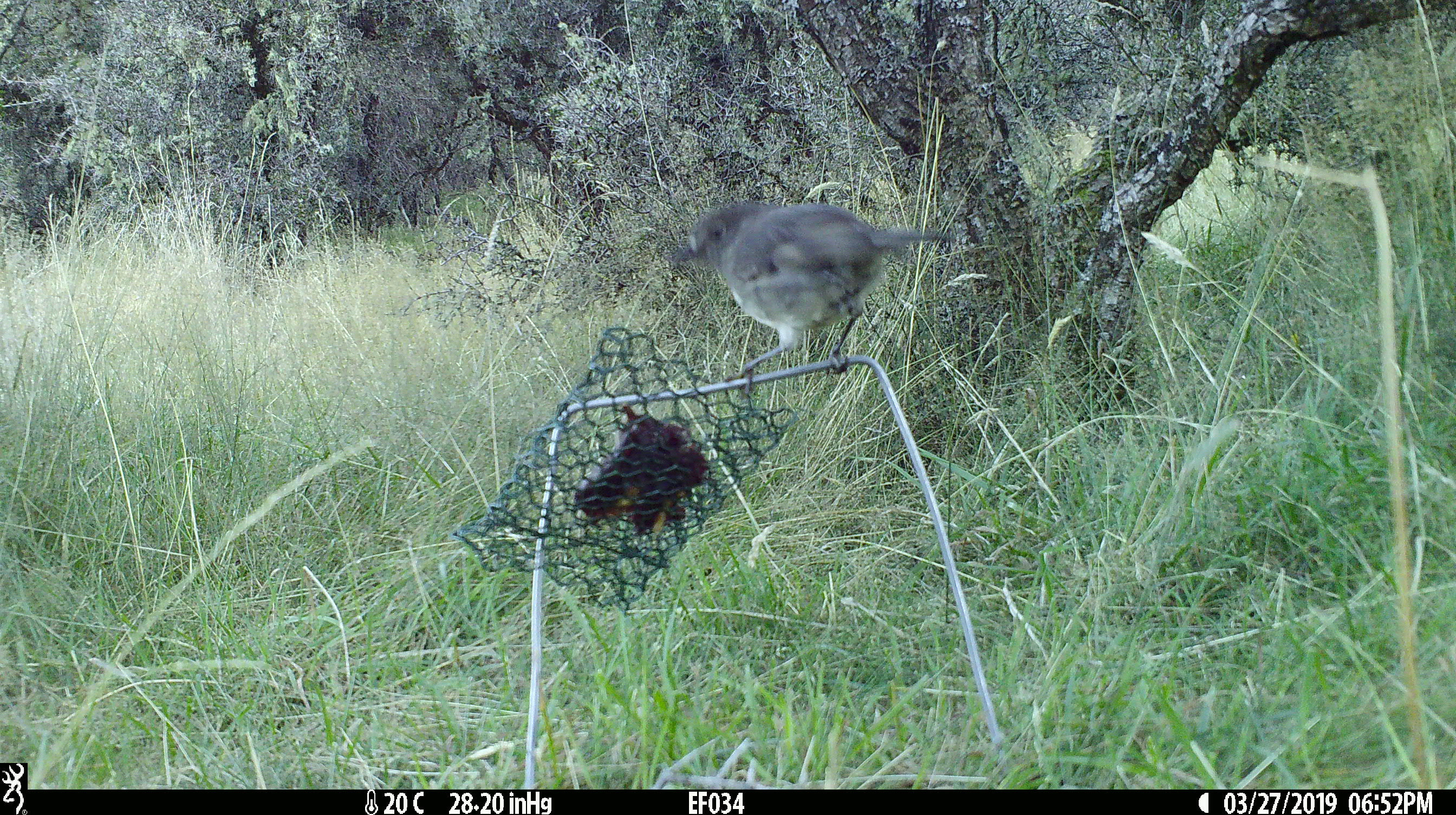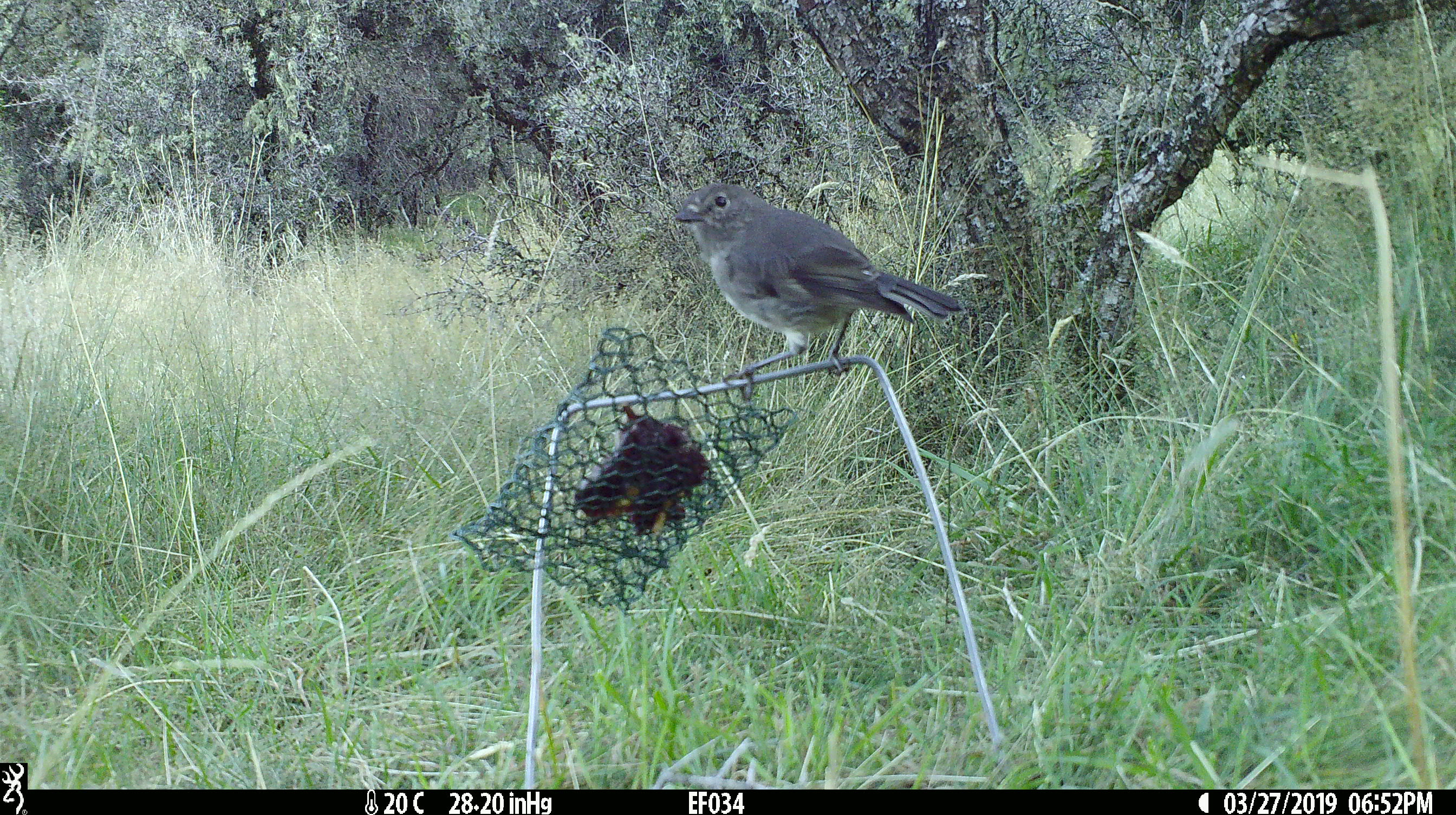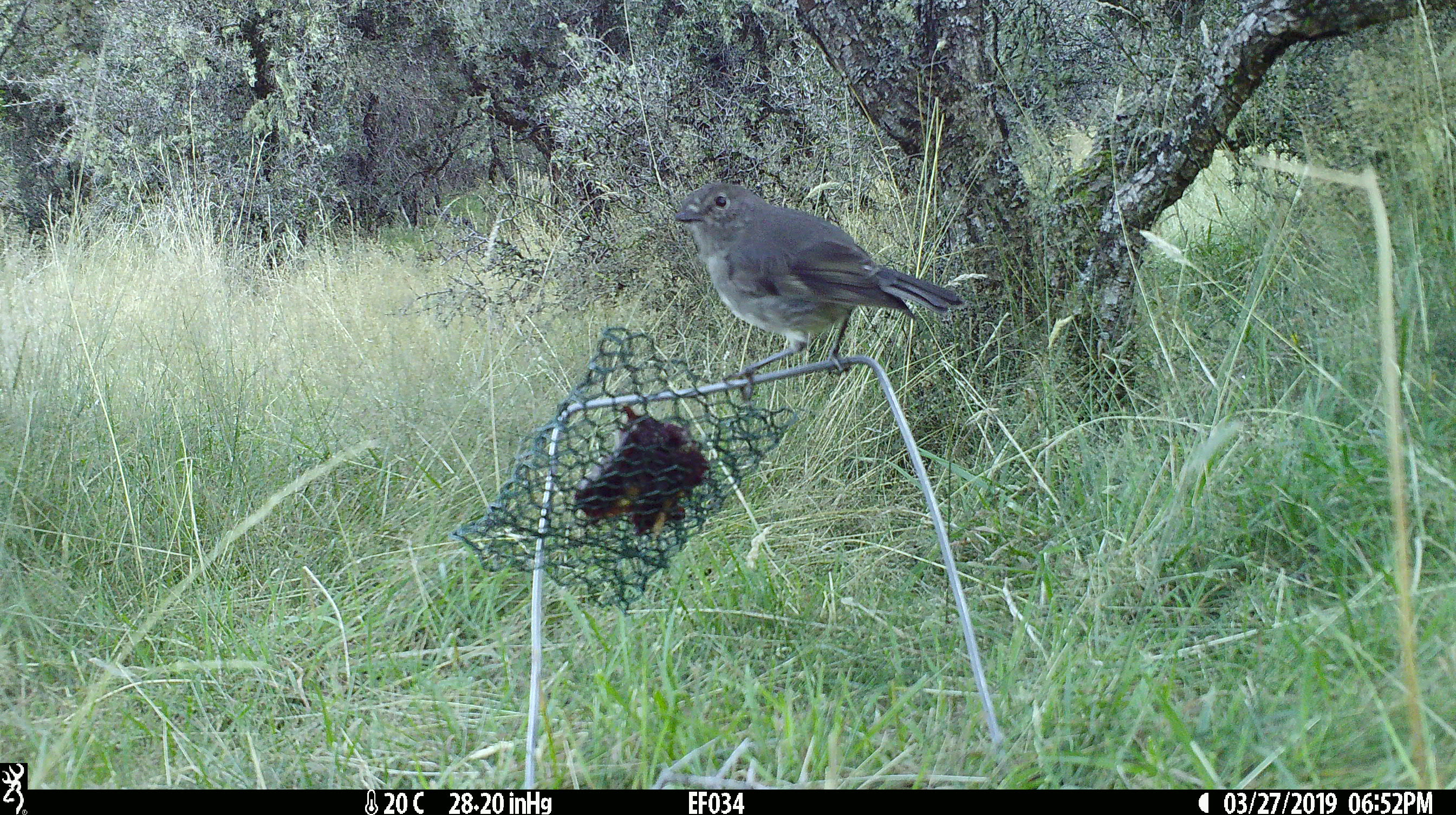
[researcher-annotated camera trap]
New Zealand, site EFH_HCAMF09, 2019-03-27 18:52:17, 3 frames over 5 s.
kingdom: Animalia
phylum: Chordata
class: Aves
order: Passeriformes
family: Petroicidae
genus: Petroica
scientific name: Petroica australis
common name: new zealand robin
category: robin